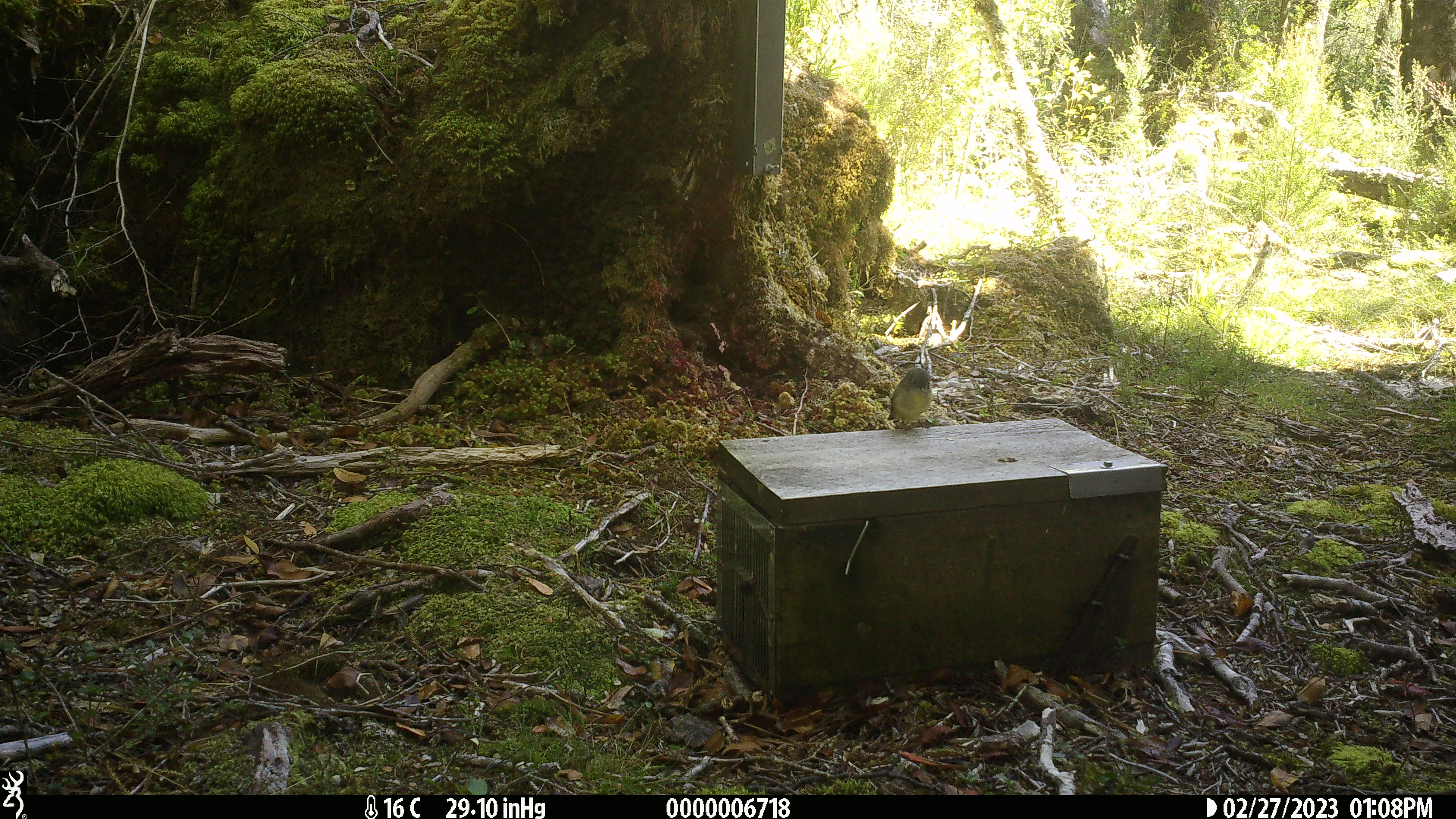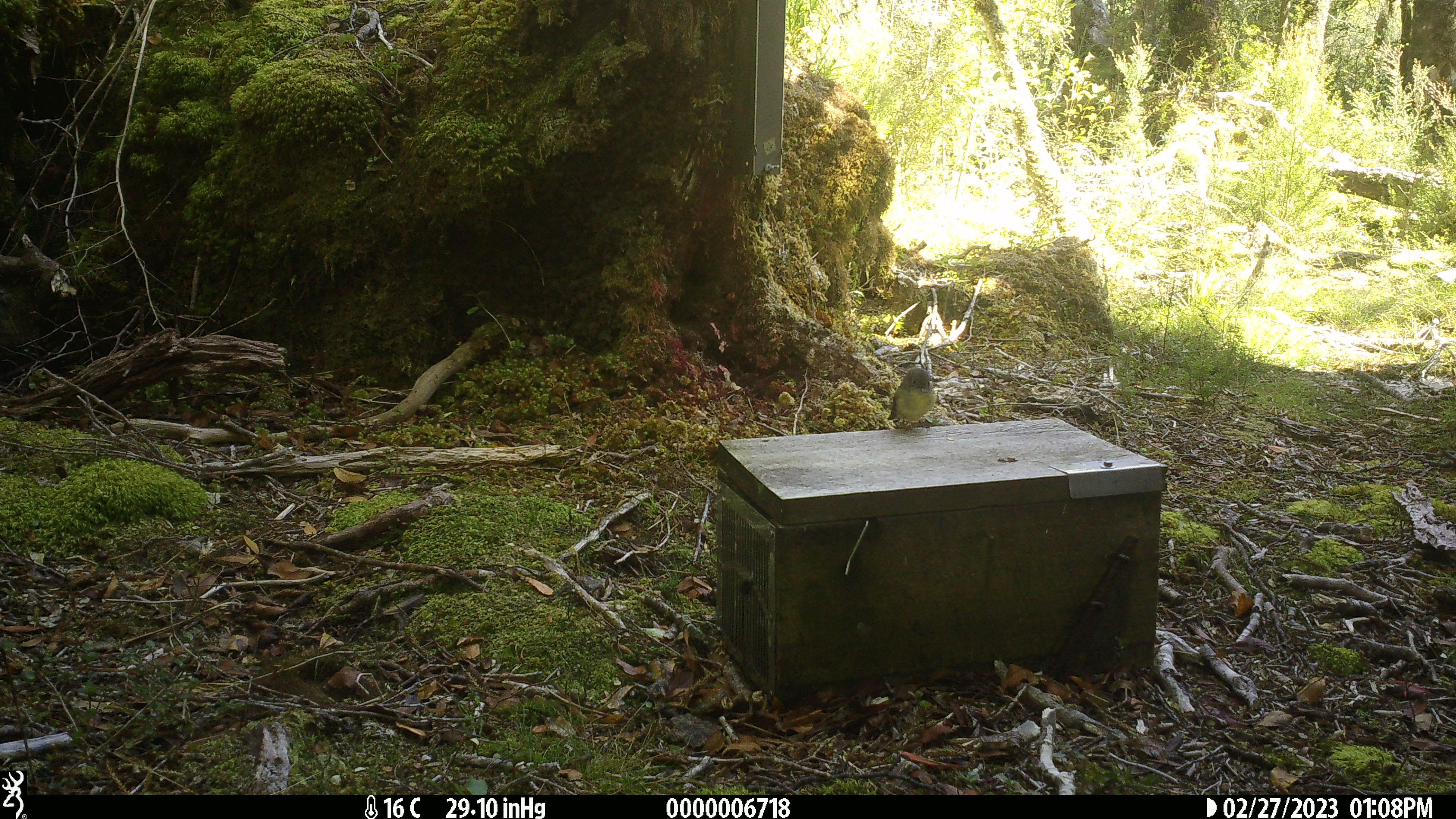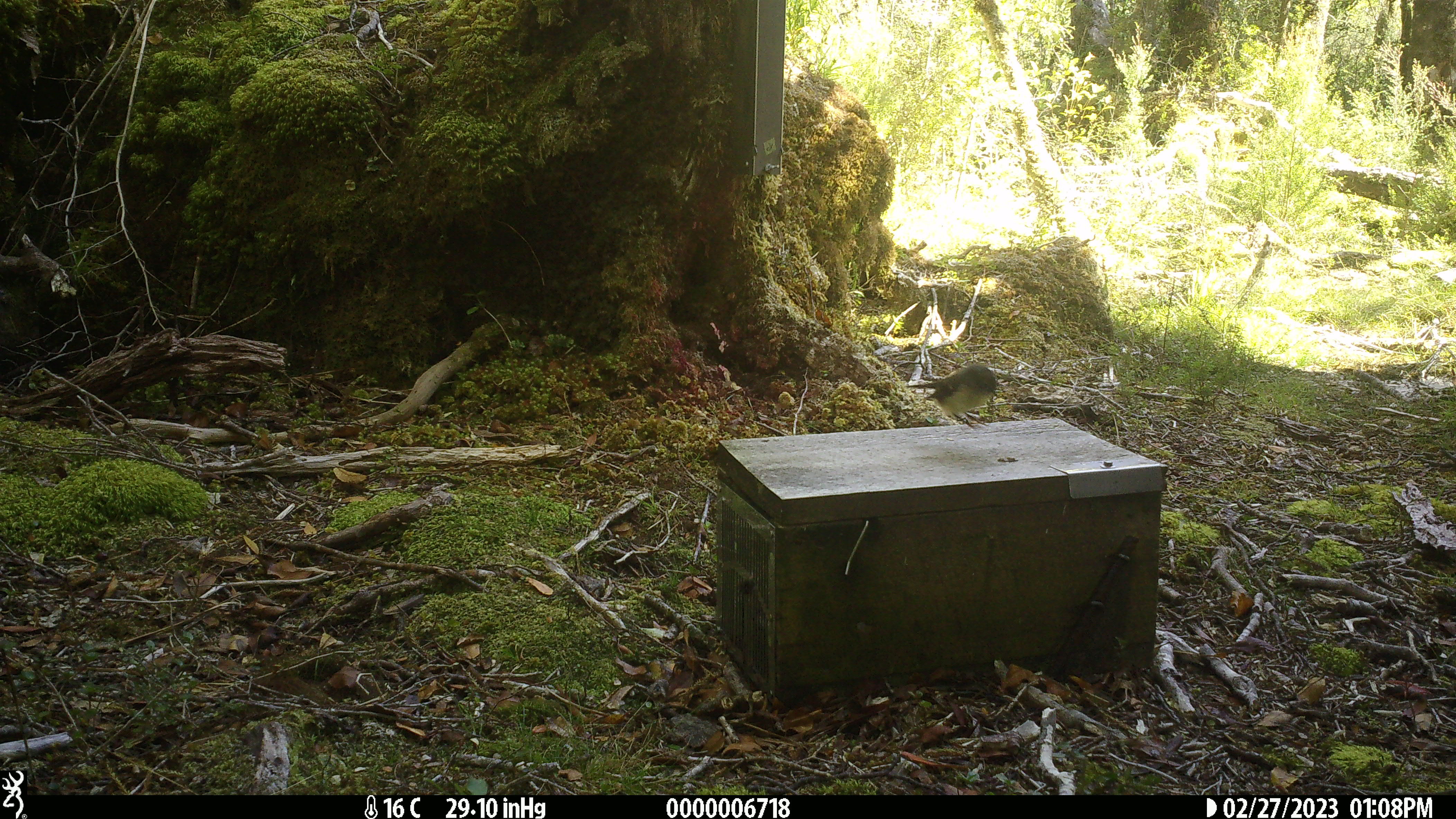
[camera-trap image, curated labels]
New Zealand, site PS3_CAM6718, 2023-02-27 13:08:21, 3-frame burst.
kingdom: Animalia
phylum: Chordata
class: Aves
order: Passeriformes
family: Petroicidae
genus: Petroica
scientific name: Petroica macrocephala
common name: tomtit